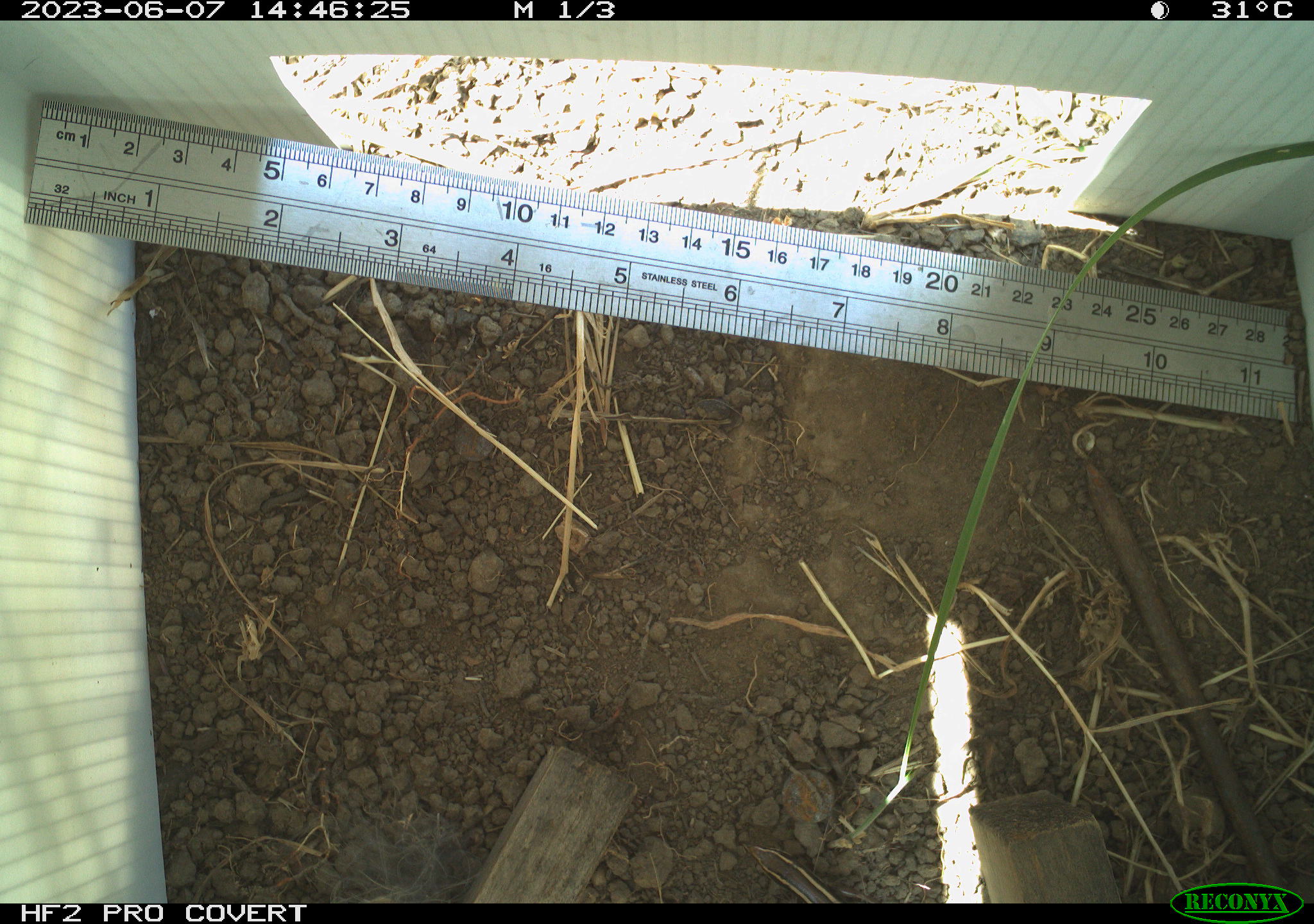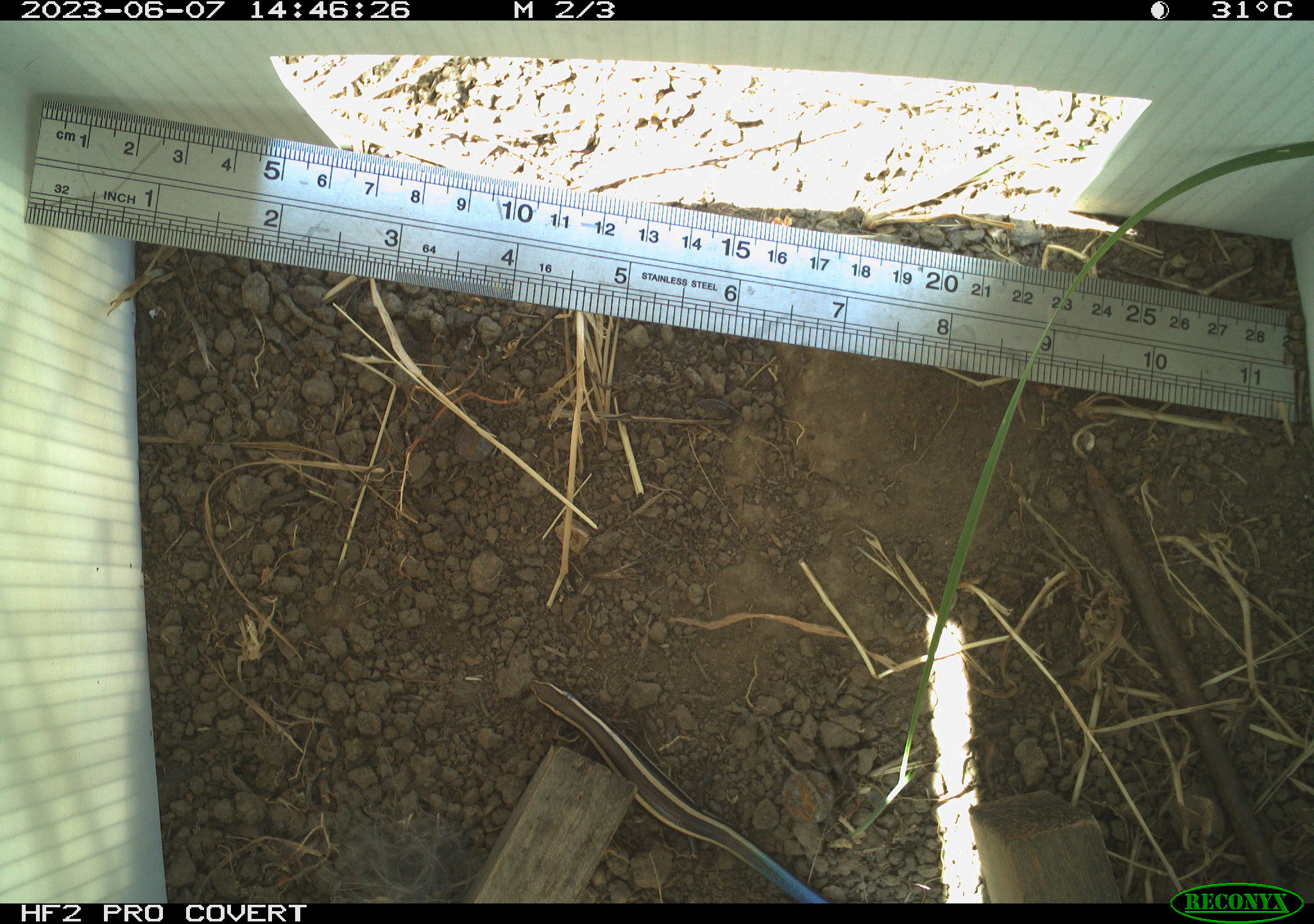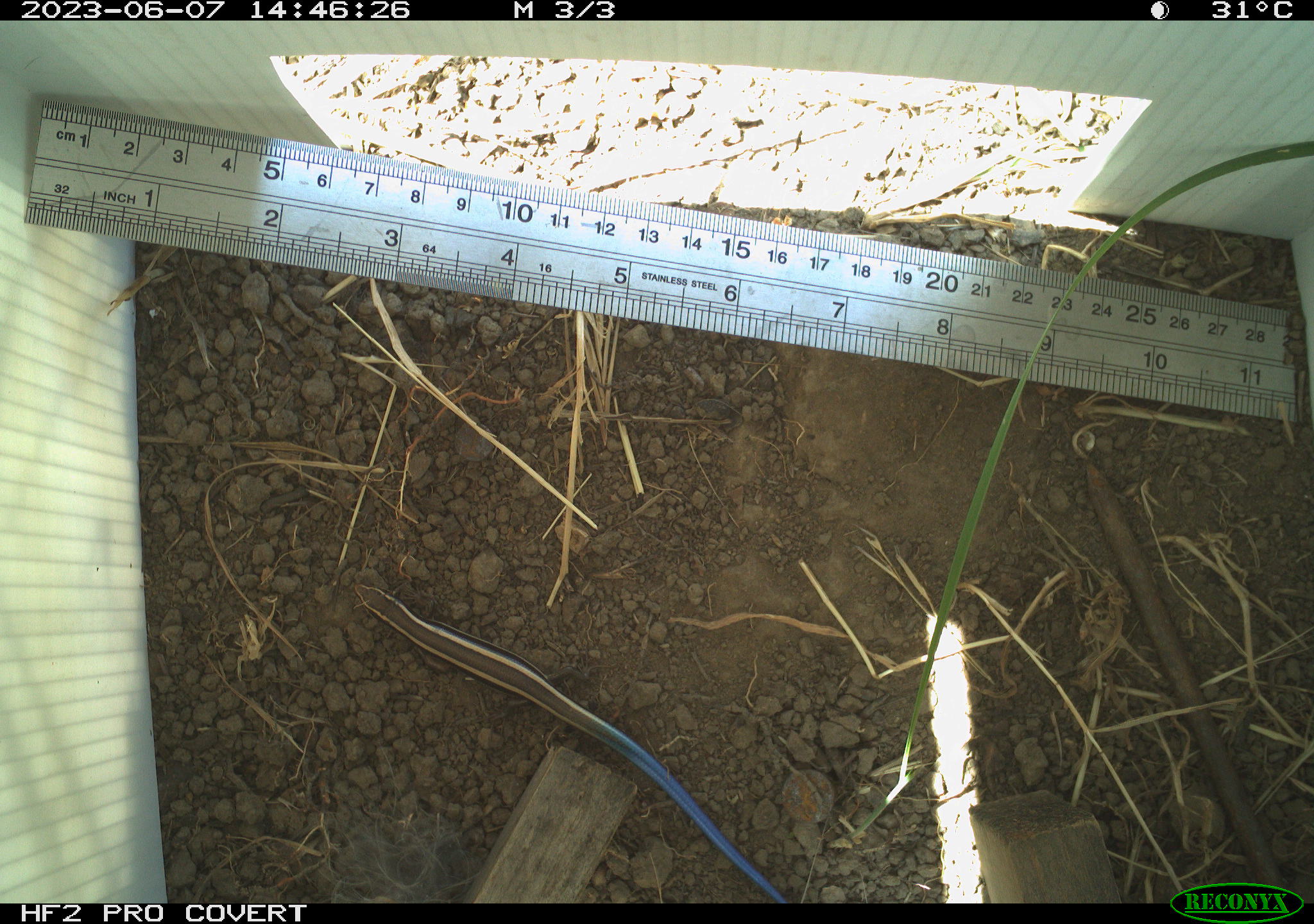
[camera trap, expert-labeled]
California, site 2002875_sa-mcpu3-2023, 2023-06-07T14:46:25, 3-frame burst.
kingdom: Animalia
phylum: Chordata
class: Reptilia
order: Squamata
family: Scincidae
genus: Plestiodon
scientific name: Plestiodon skiltonianus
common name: western skink